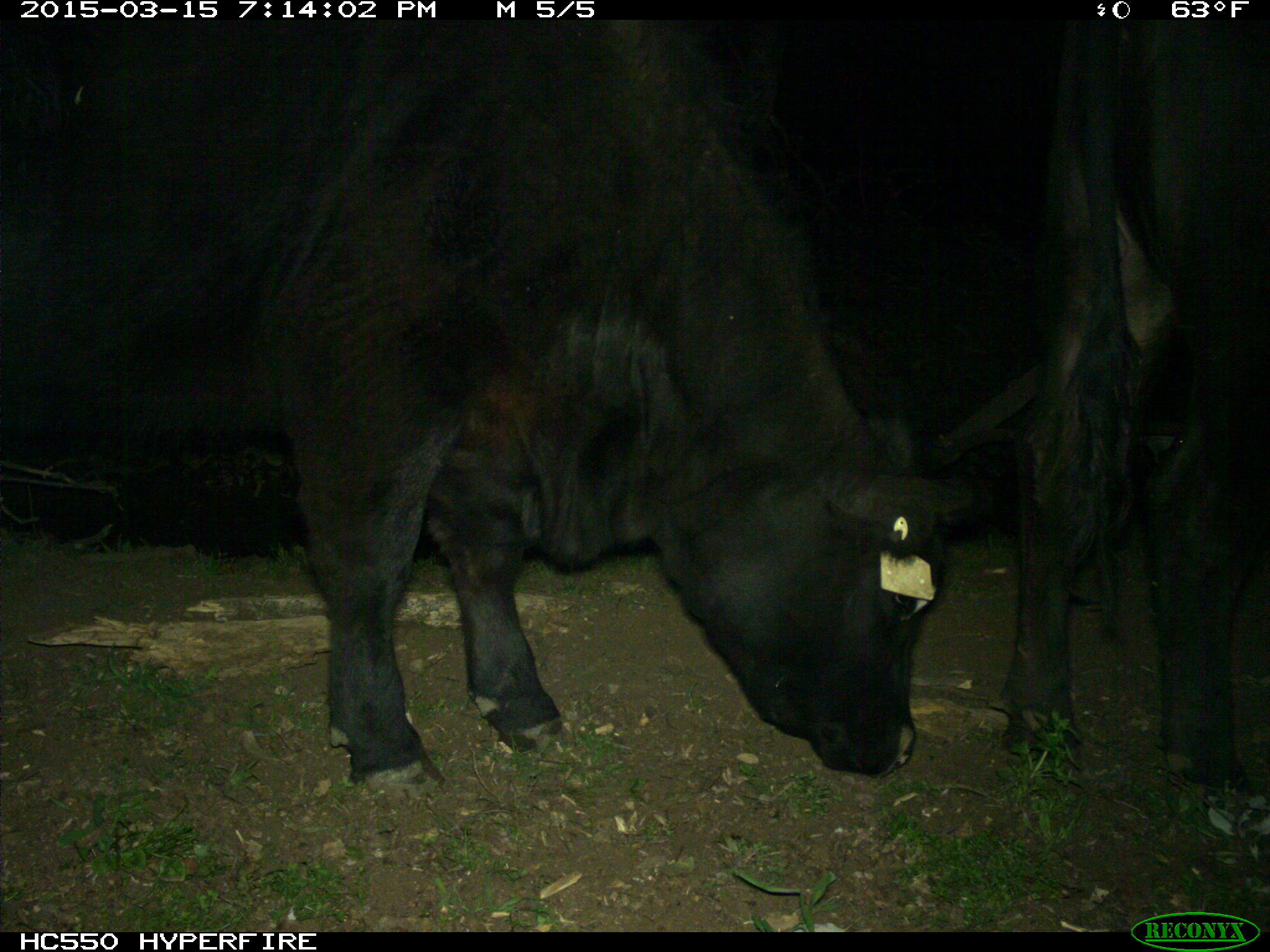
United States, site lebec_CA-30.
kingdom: Animalia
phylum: Chordata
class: Mammalia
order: Artiodactyla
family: Bovidae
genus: Bos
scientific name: Bos taurus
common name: domestic cow